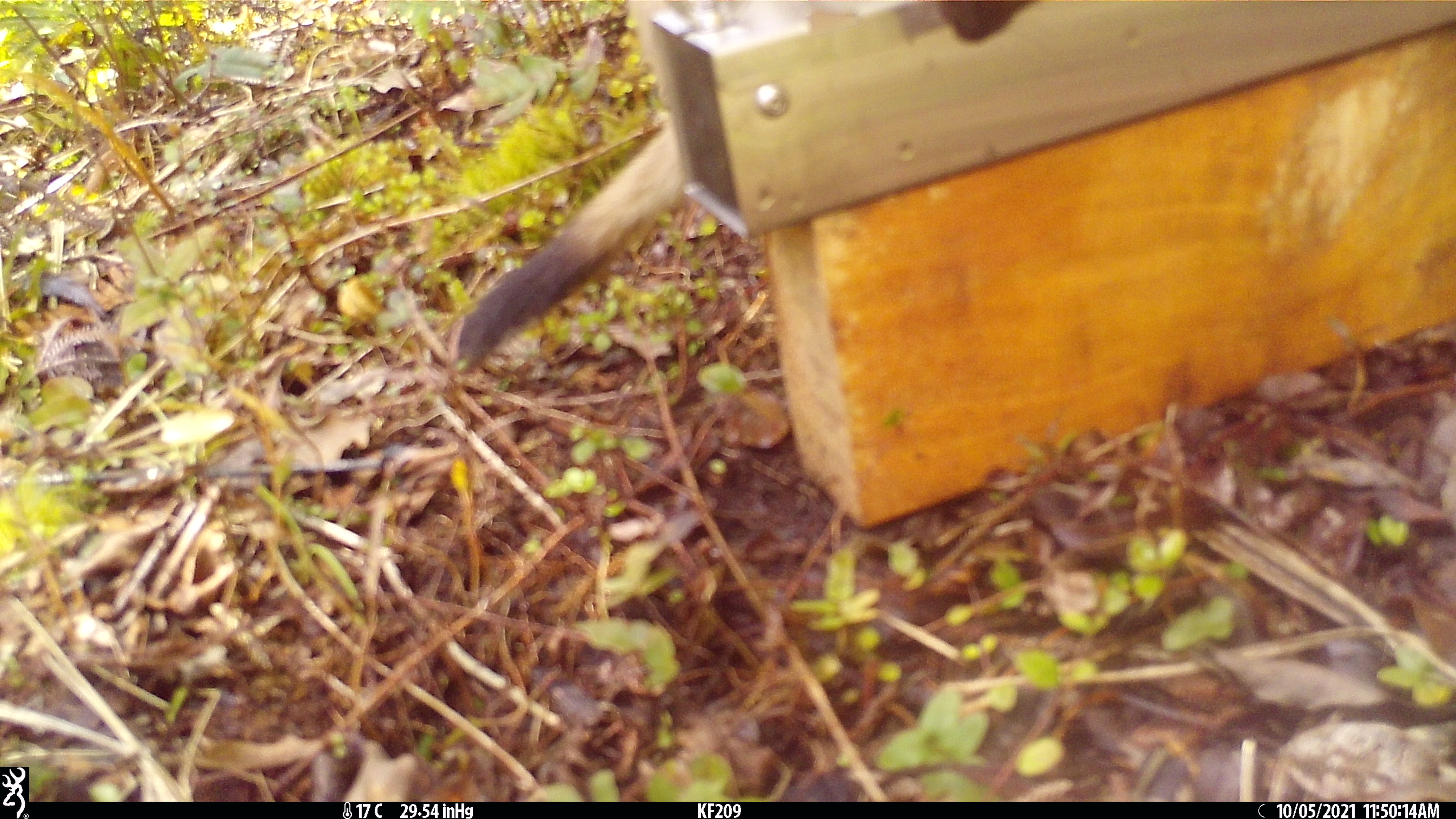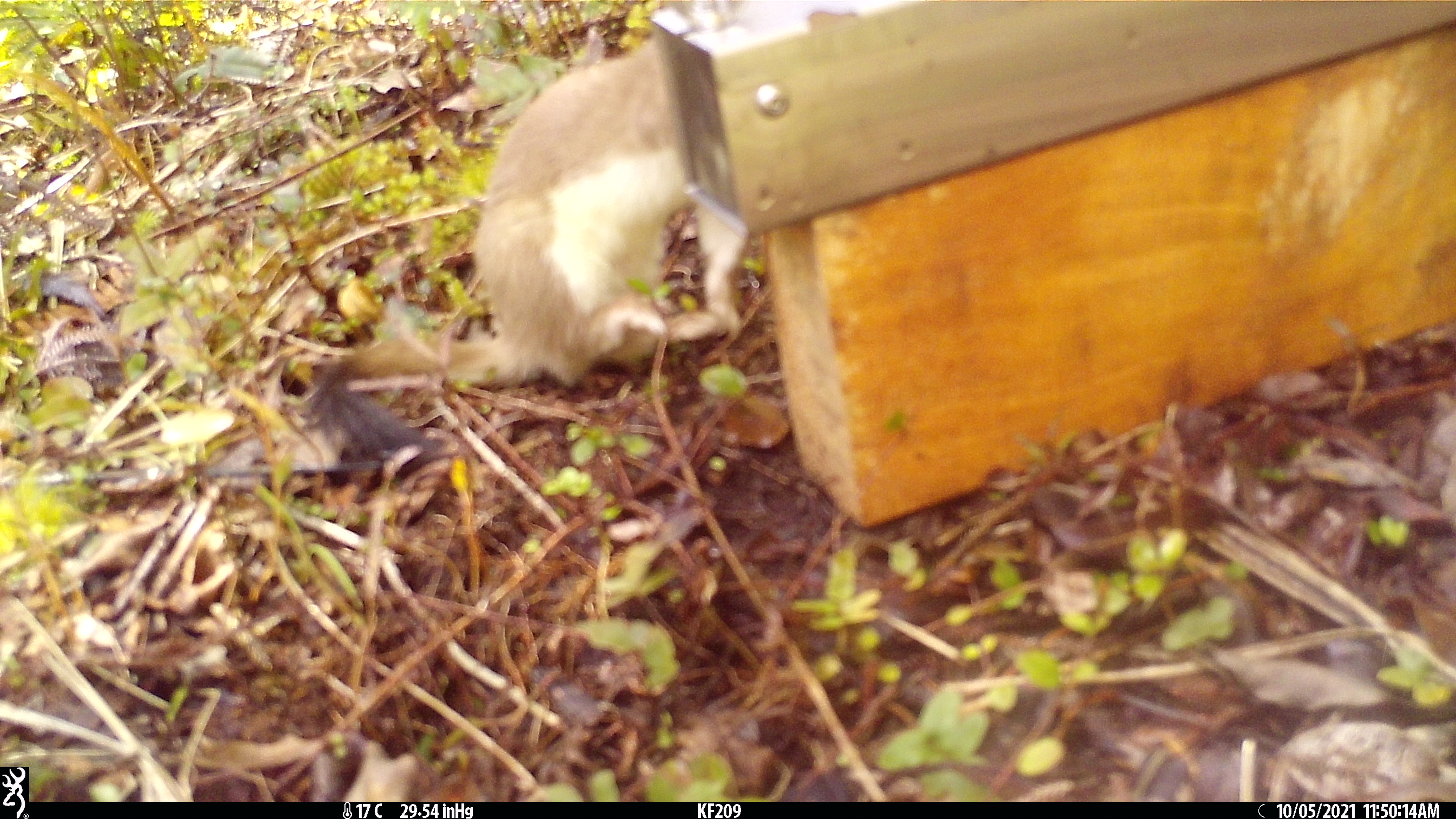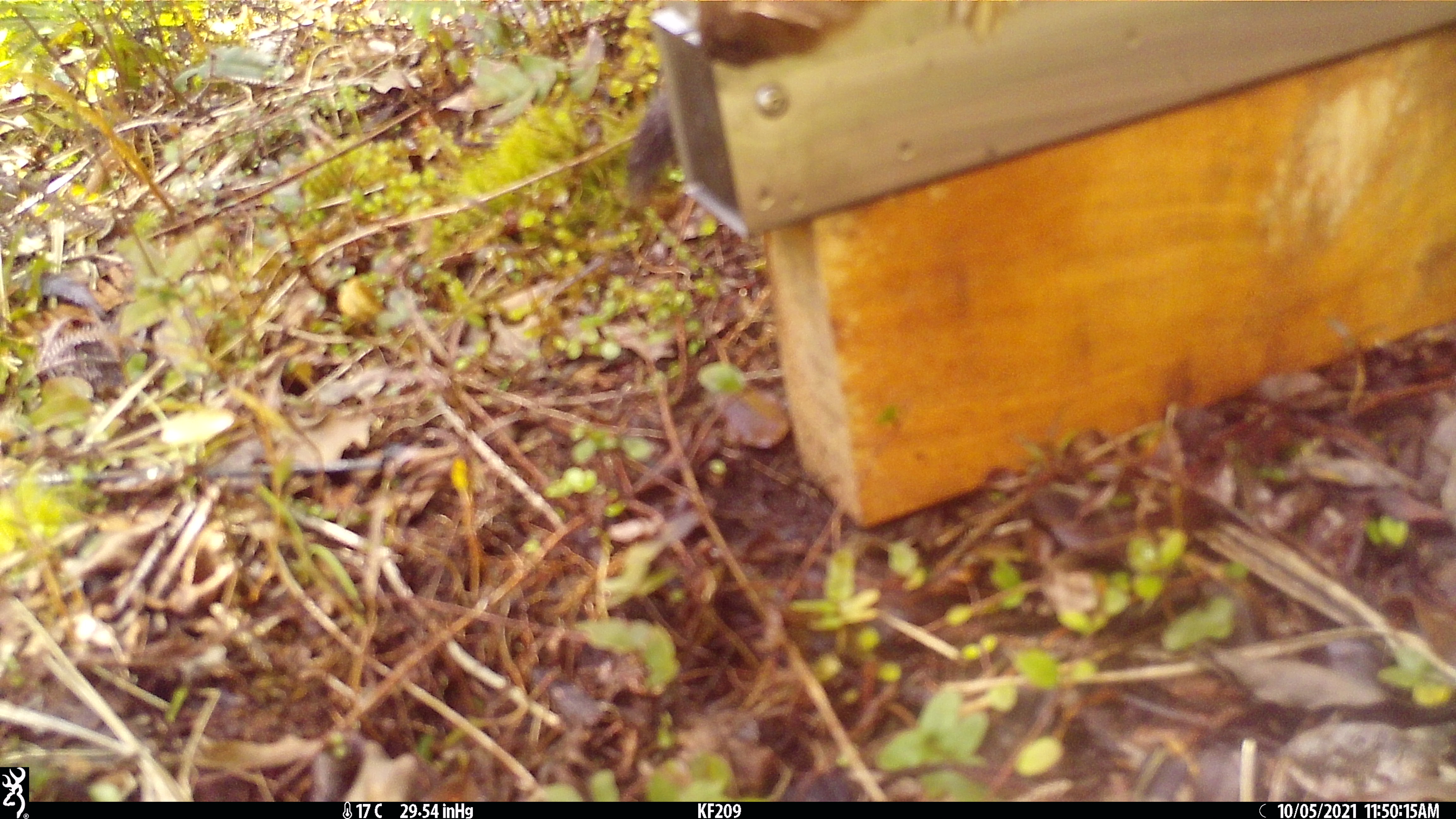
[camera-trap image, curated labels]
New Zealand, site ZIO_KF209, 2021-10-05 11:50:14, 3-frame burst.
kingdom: Animalia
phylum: Chordata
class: Mammalia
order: Carnivora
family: Mustelidae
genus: Mustela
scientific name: Mustela erminea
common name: stoat